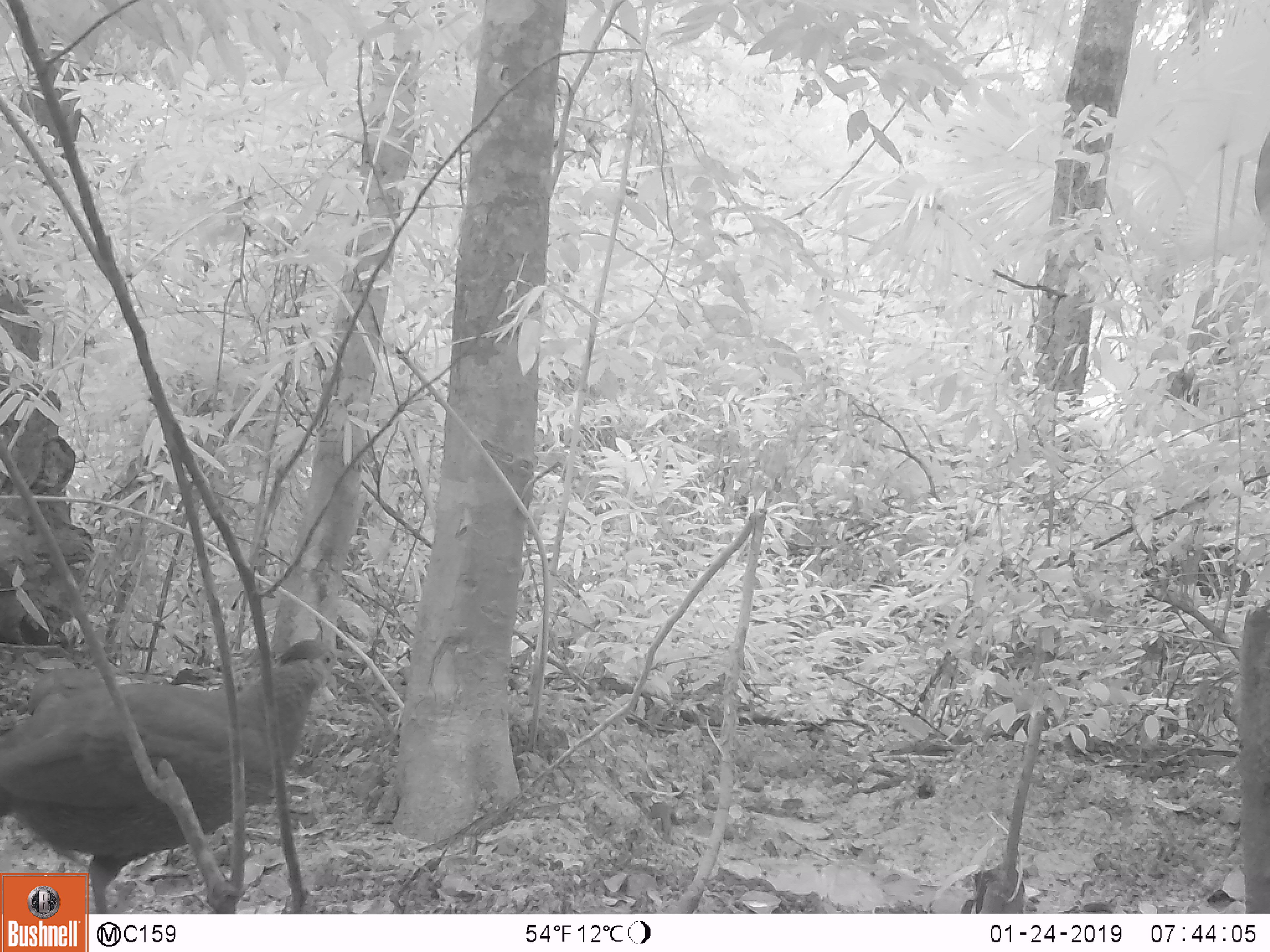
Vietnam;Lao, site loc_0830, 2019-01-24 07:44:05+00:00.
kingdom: Animalia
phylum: Chordata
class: Aves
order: Galliformes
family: Phasianidae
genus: Lophura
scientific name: Lophura nycthemera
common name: silver pheasant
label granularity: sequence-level